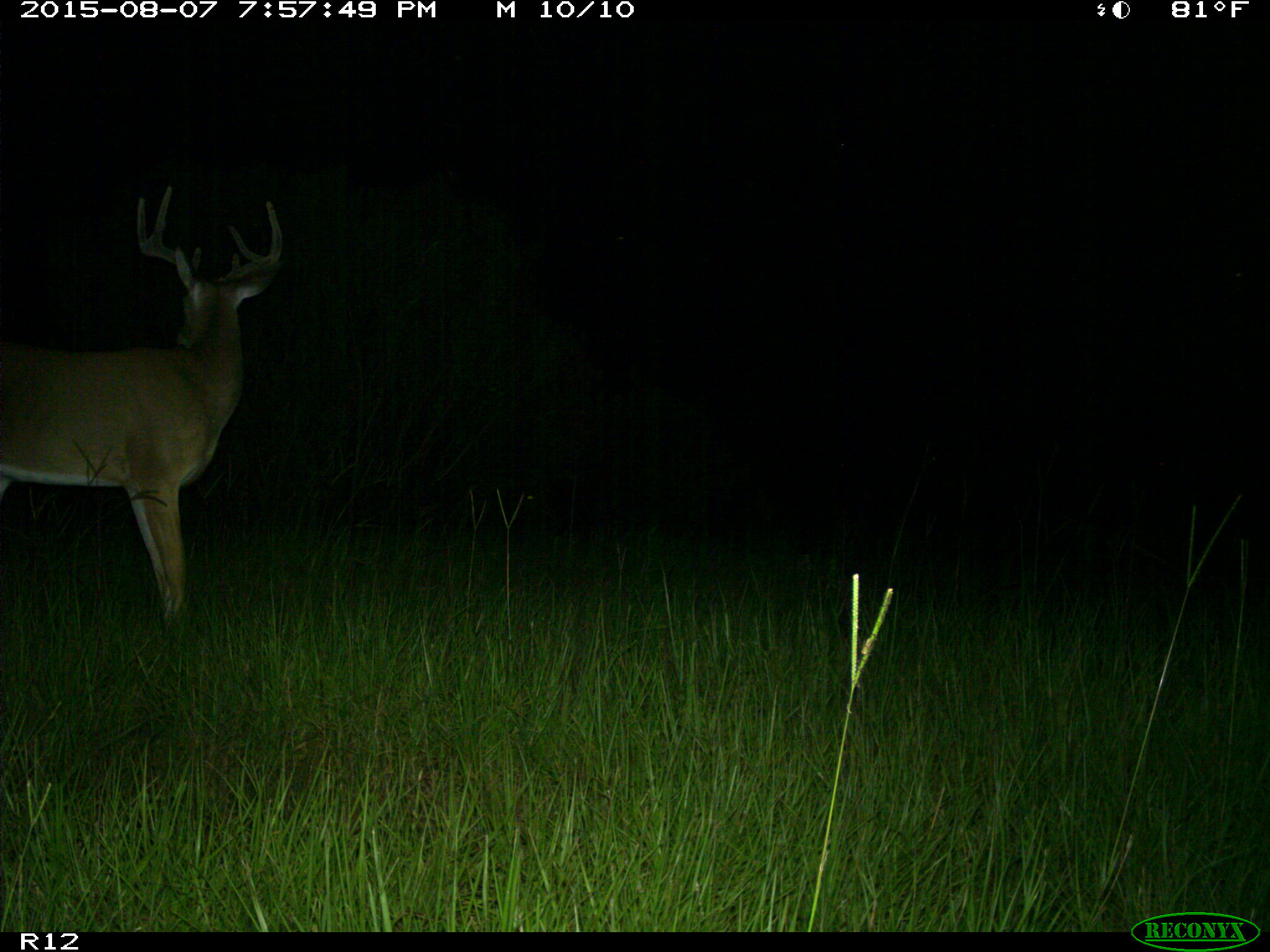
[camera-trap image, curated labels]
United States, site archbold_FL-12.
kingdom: Animalia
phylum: Chordata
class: Mammalia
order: Artiodactyla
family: Cervidae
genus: Odocoileus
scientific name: Odocoileus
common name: deer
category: unidentified deer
Unidentified deer (deer) (Odocoileus).